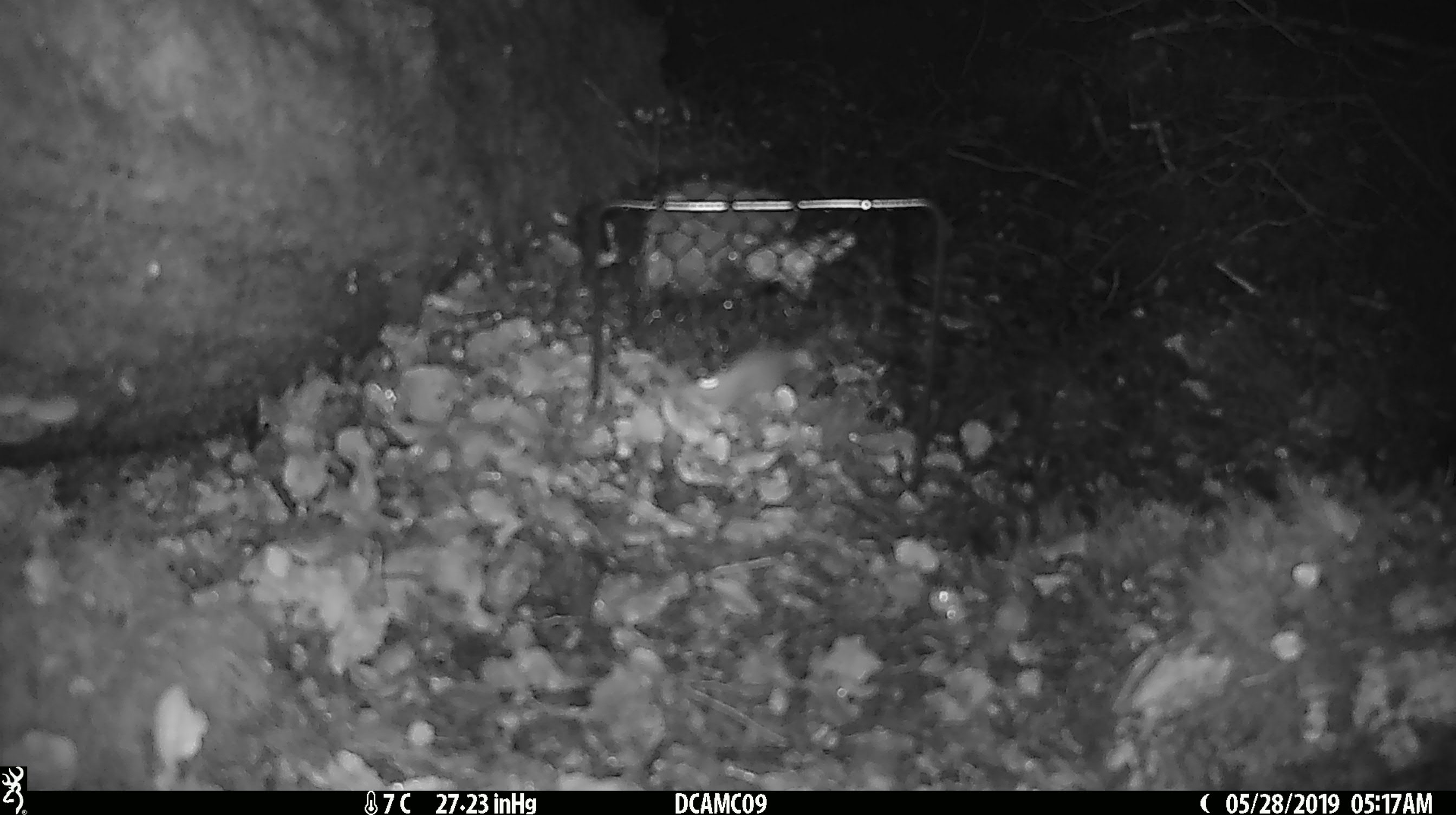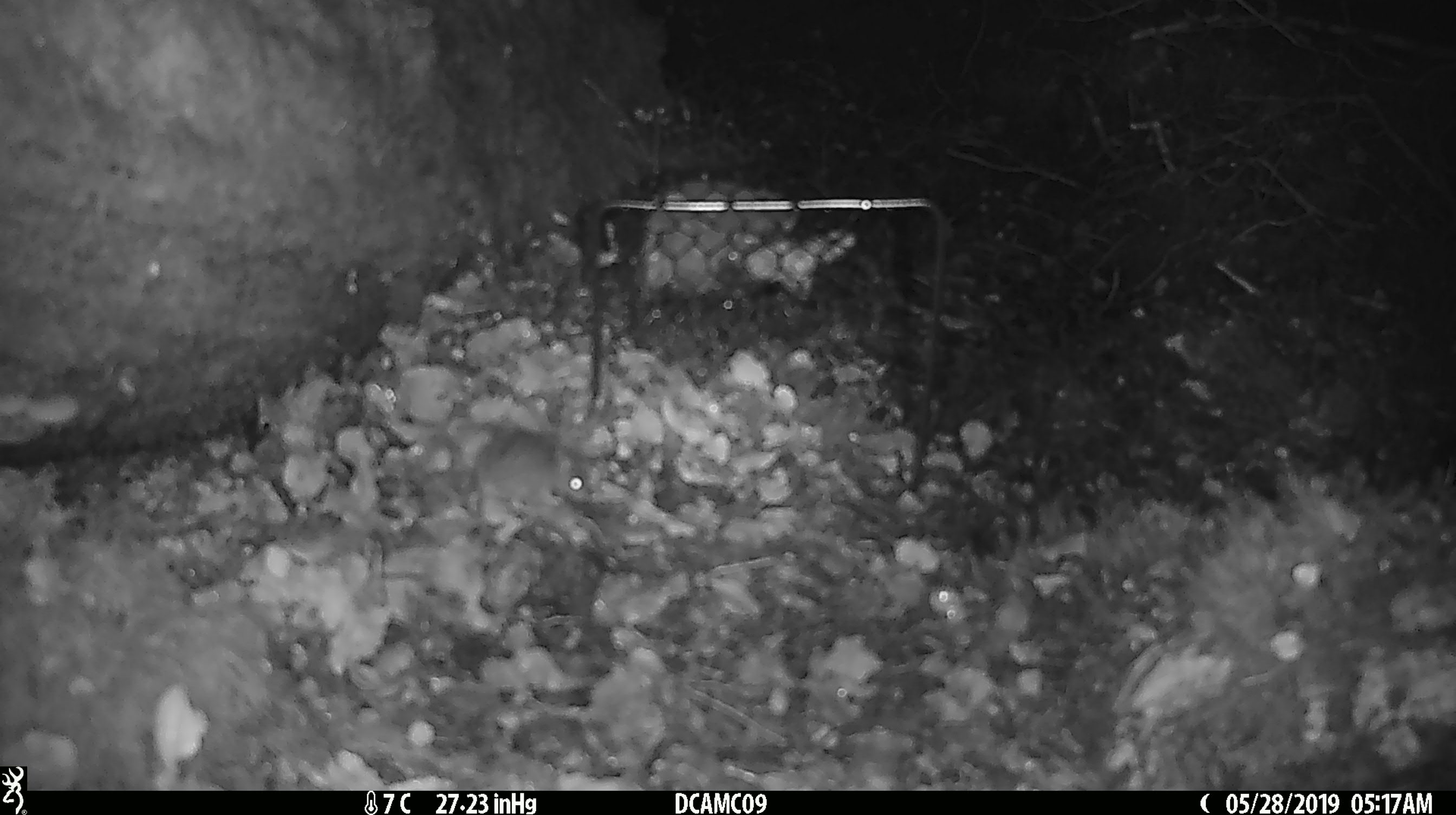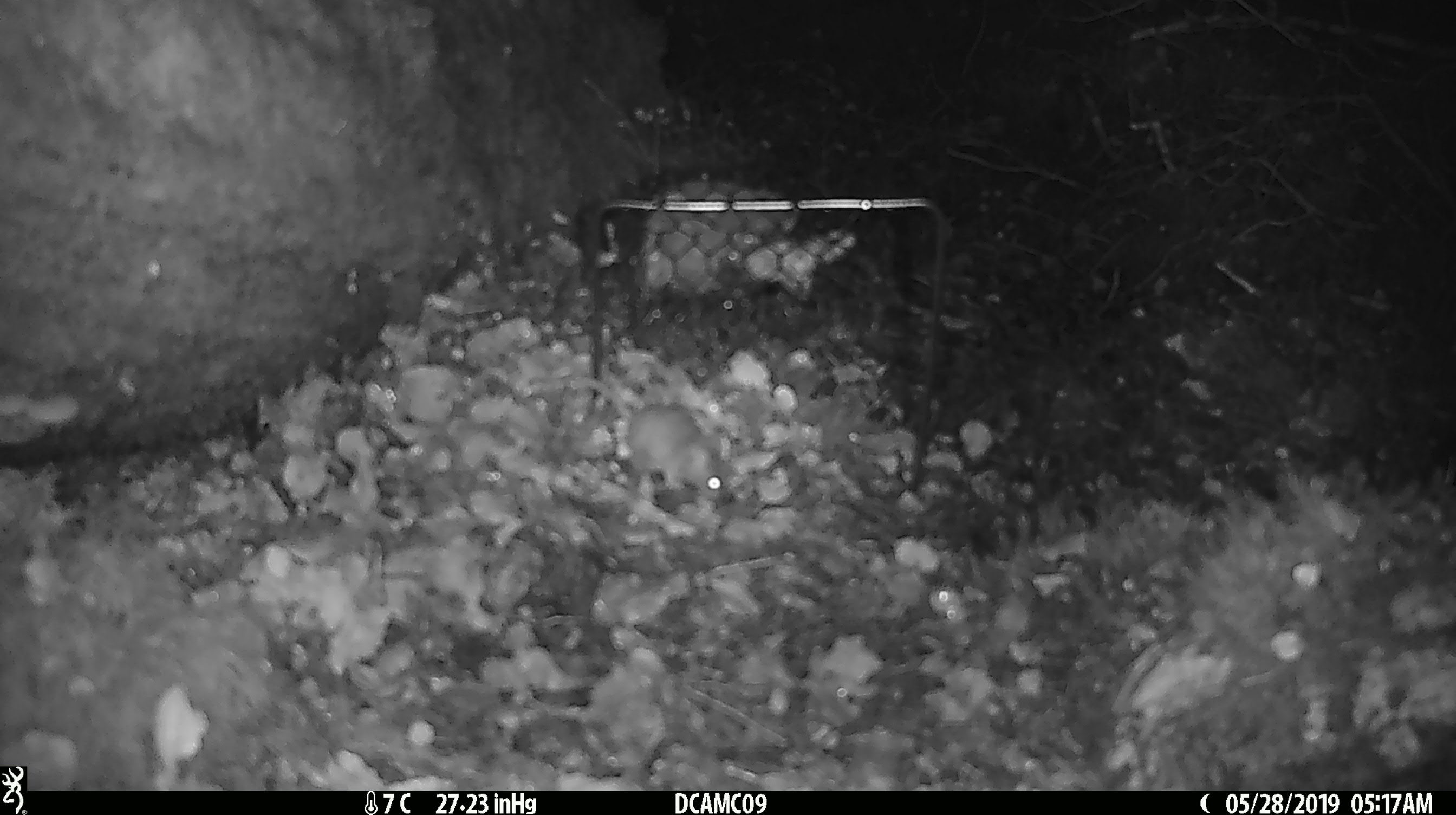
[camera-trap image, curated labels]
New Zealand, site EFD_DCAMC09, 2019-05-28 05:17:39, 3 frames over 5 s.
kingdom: Animalia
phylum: Chordata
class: Mammalia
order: Rodentia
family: Muridae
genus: Mus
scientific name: Mus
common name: mouse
Mouse (Mus).